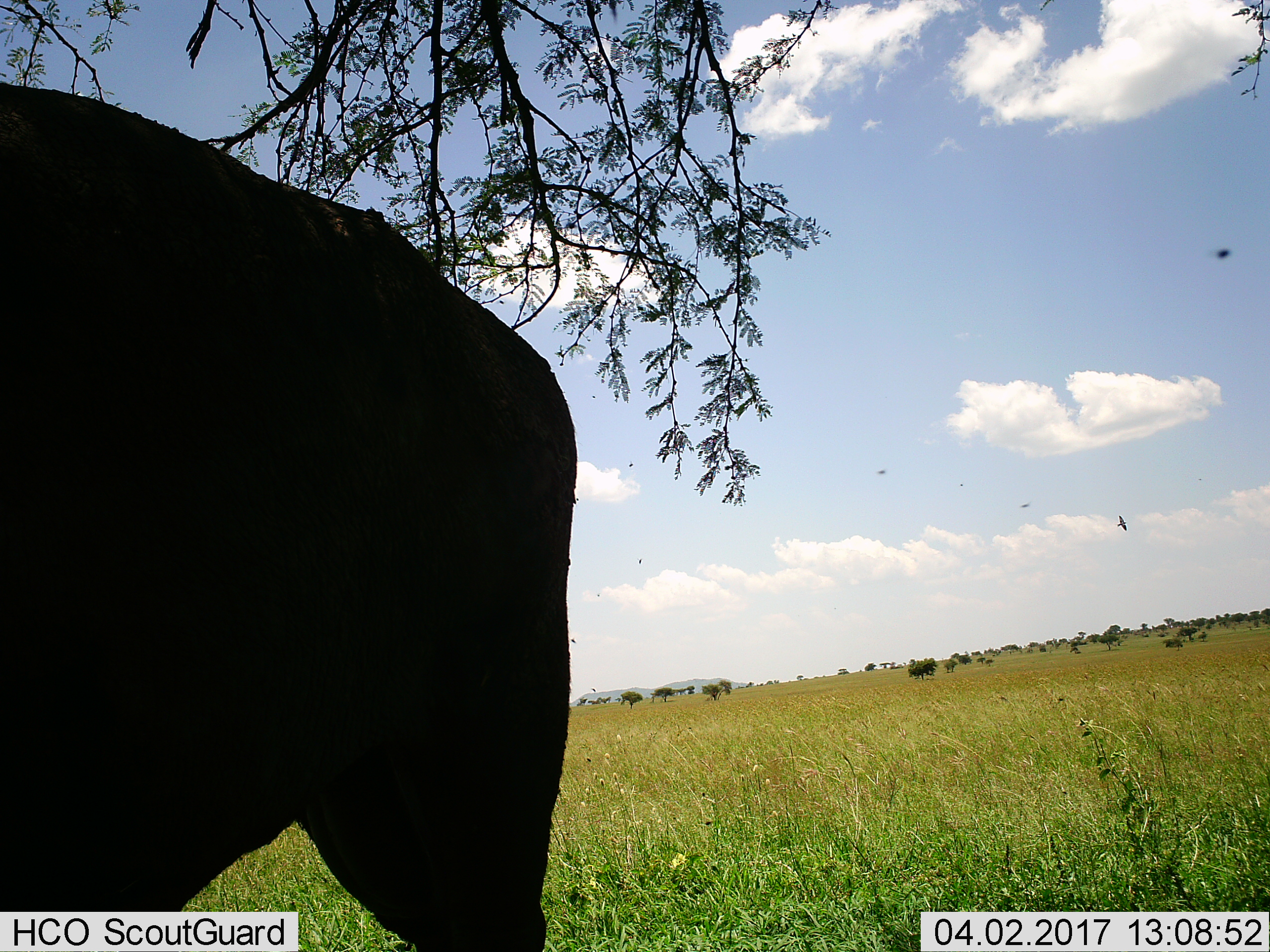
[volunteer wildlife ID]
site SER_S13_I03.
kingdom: Animalia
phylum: Chordata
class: Mammalia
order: Artiodactyla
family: Bovidae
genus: Syncerus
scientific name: Syncerus caffer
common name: african buffalo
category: buffalo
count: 1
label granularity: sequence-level